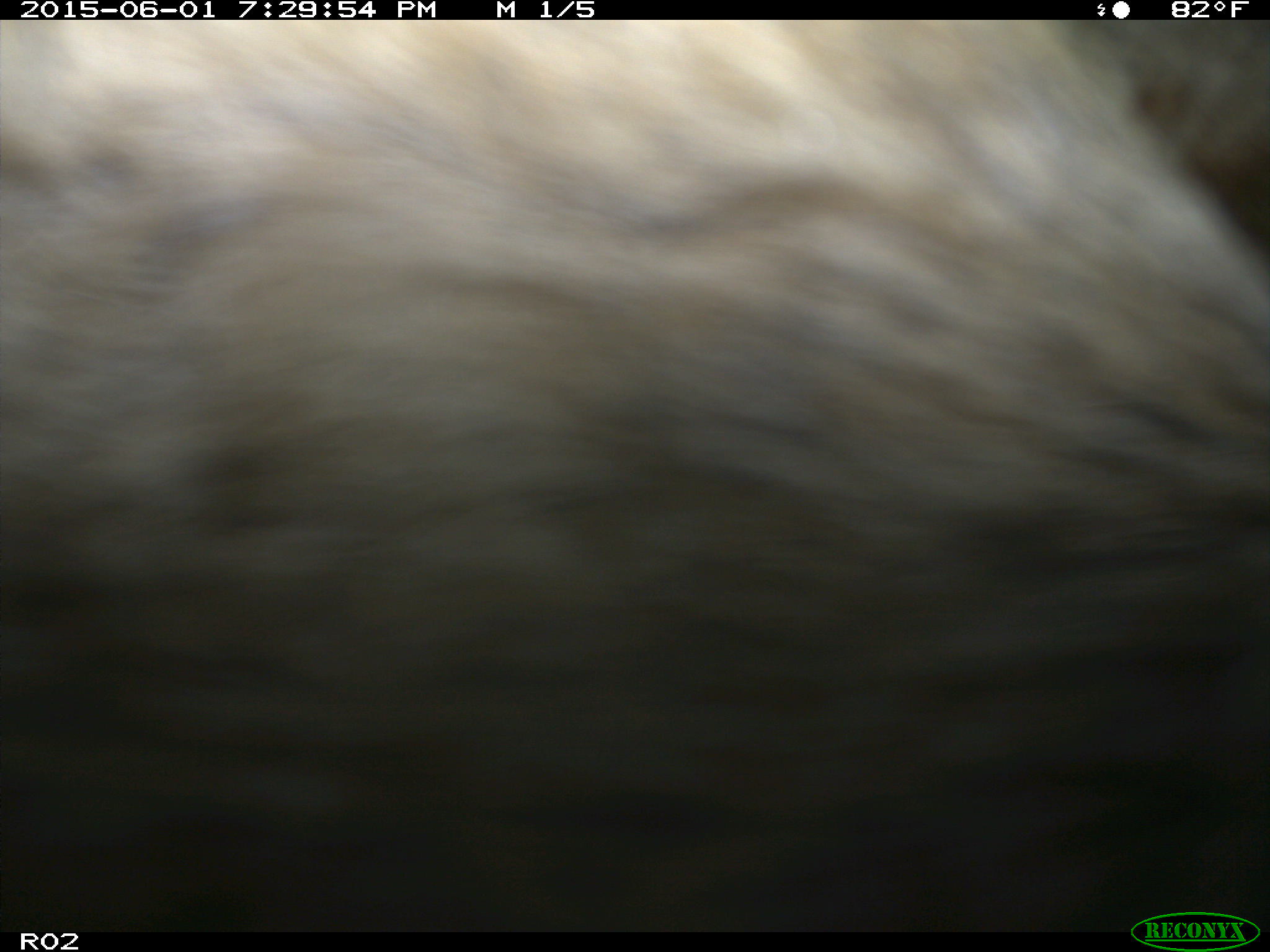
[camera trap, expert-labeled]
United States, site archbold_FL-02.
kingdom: Animalia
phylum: Chordata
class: Mammalia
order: Artiodactyla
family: Bovidae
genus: Bos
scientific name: Bos taurus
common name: domestic cow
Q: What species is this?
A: Bos taurus (domestic cow).